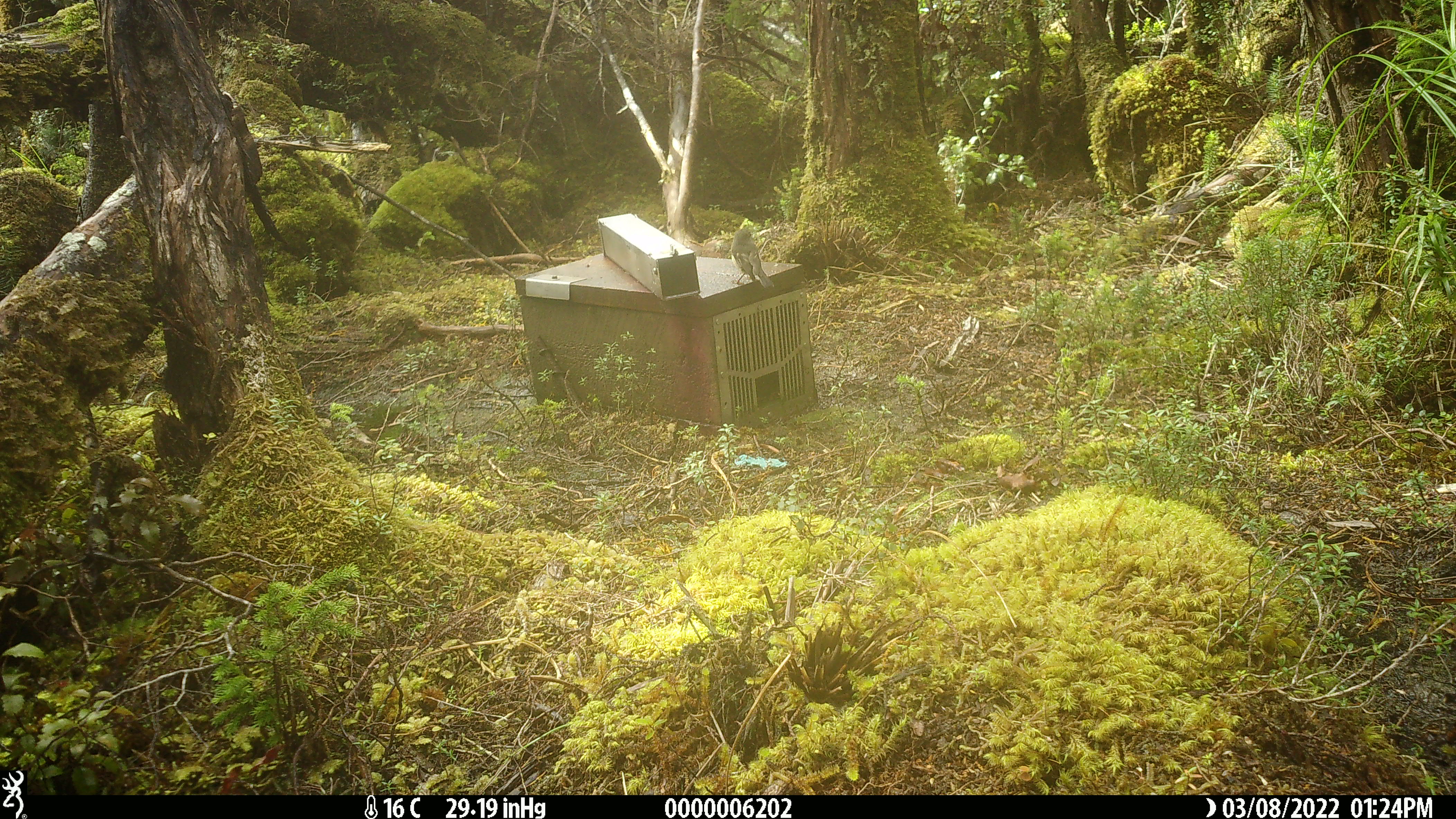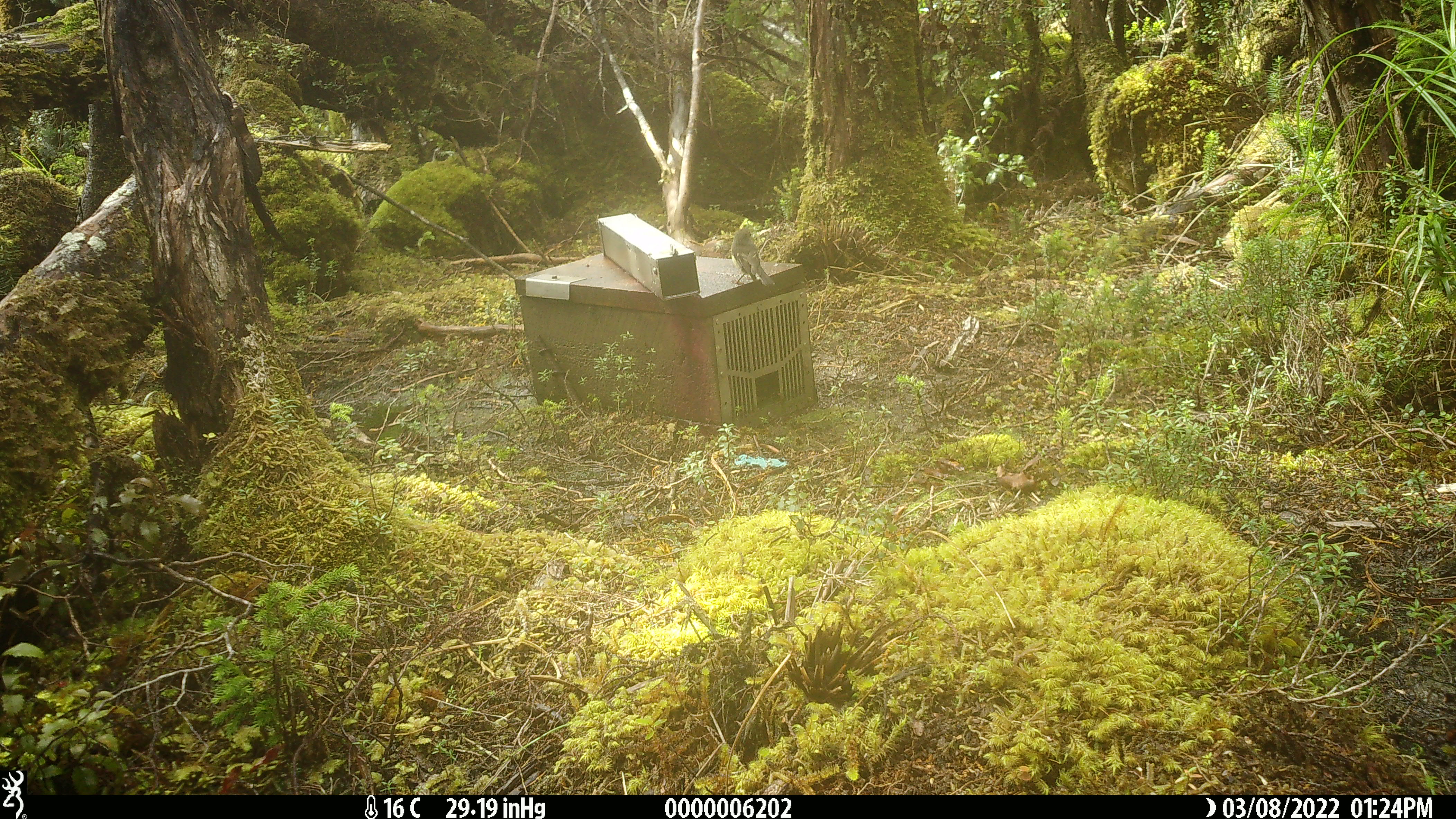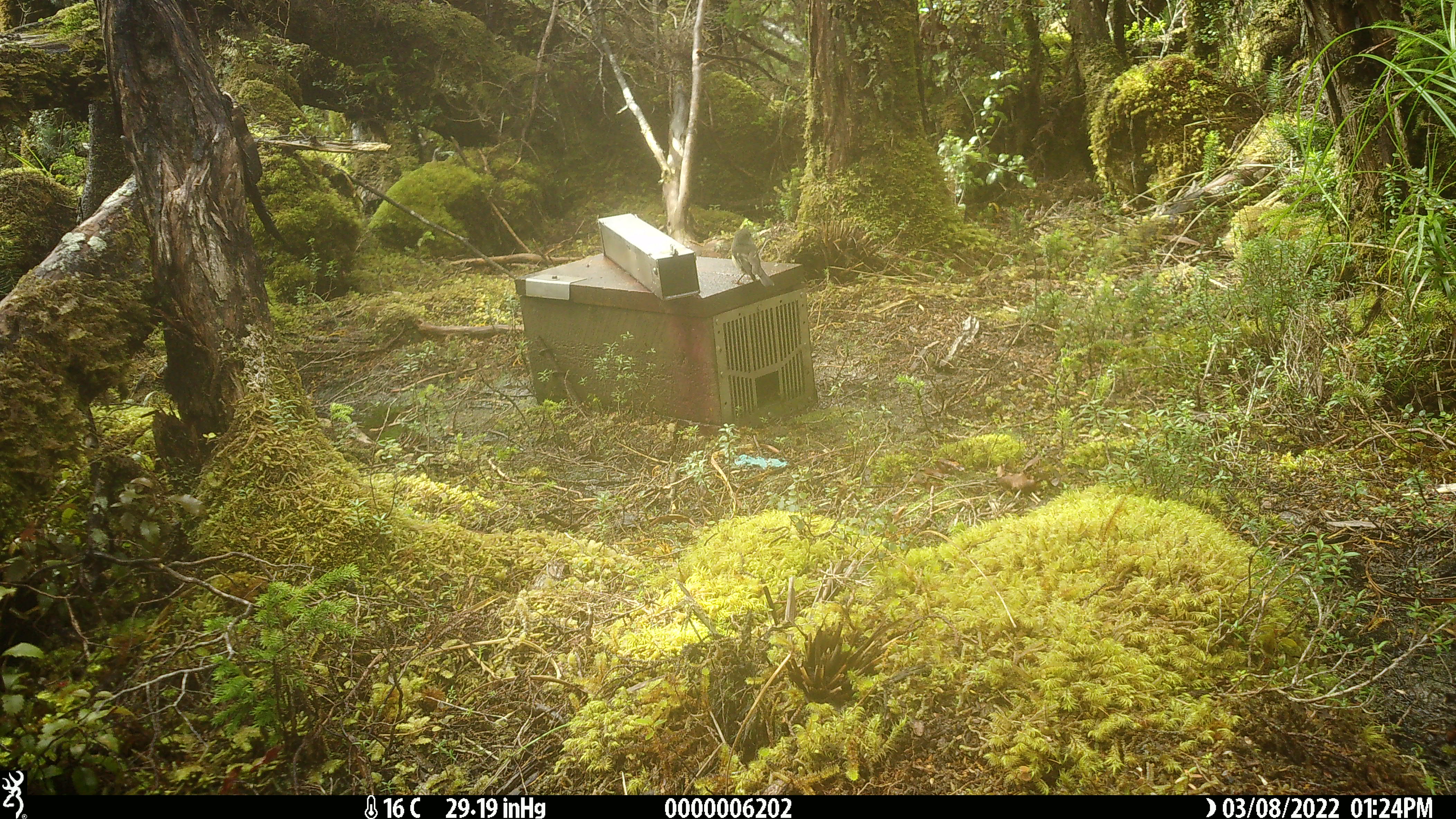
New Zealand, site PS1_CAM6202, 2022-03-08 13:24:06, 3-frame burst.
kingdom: Animalia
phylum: Chordata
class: Aves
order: Passeriformes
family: Petroicidae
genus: Petroica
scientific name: Petroica macrocephala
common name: tomtit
Tomtit (Petroica macrocephala).